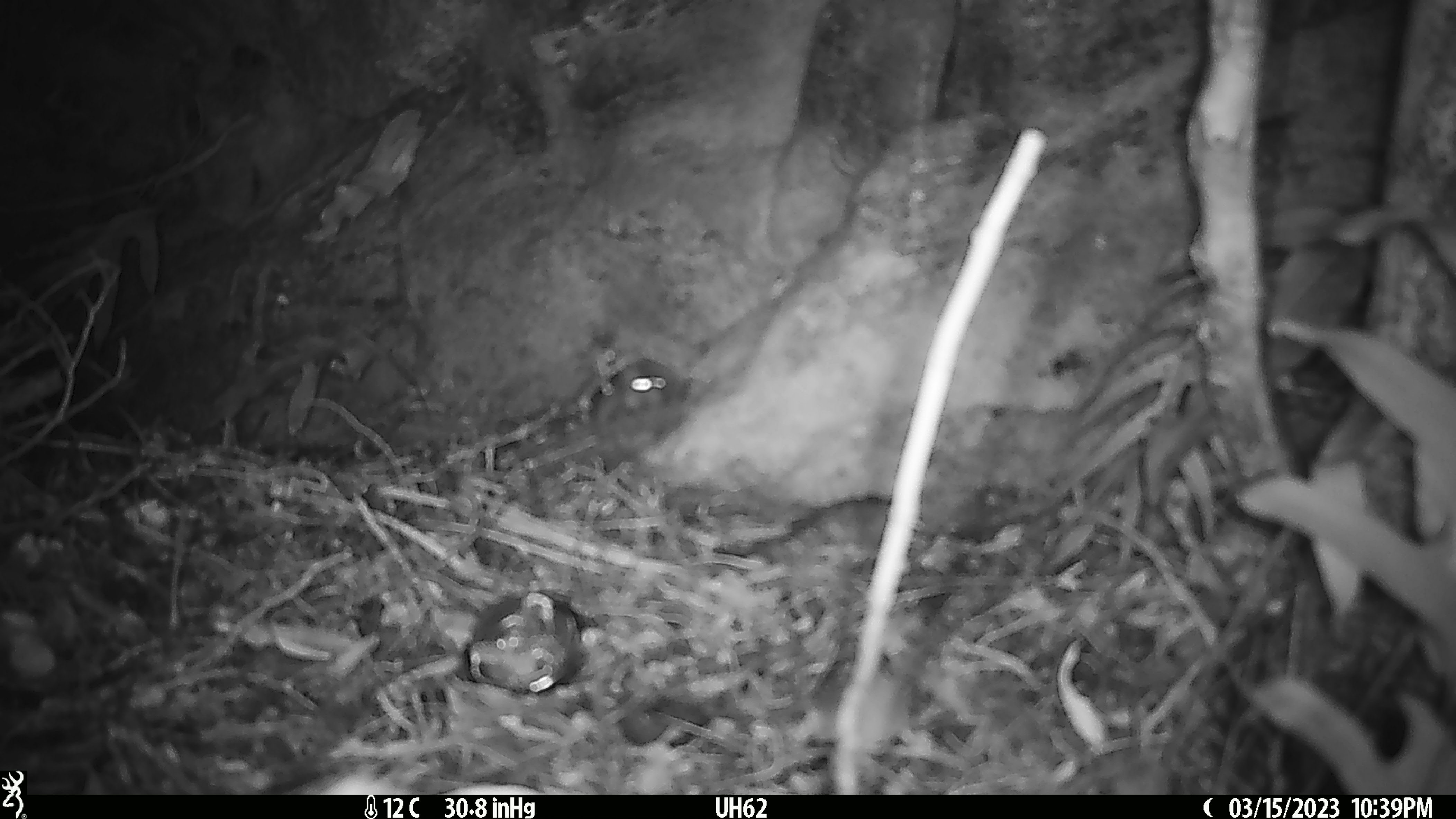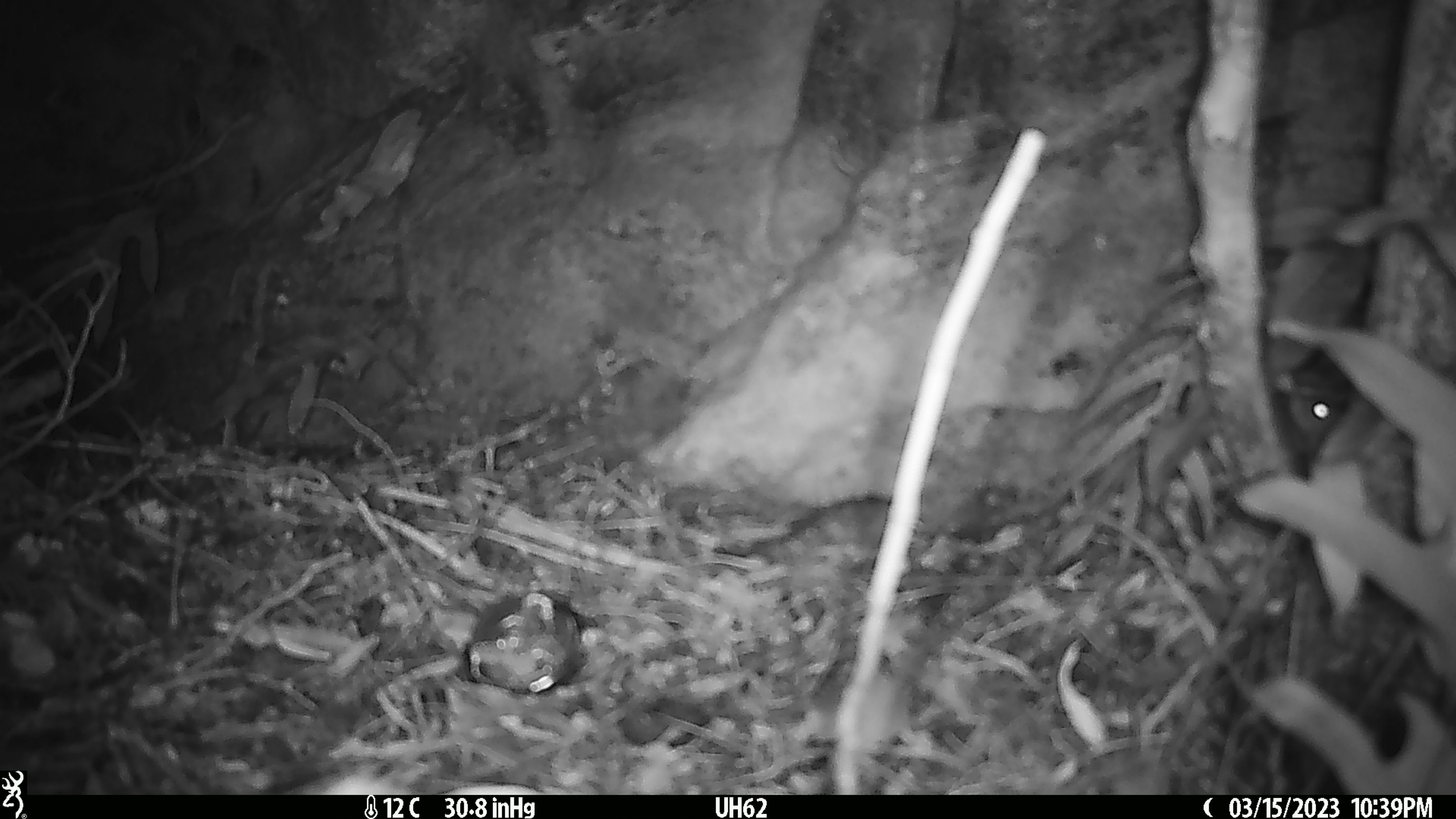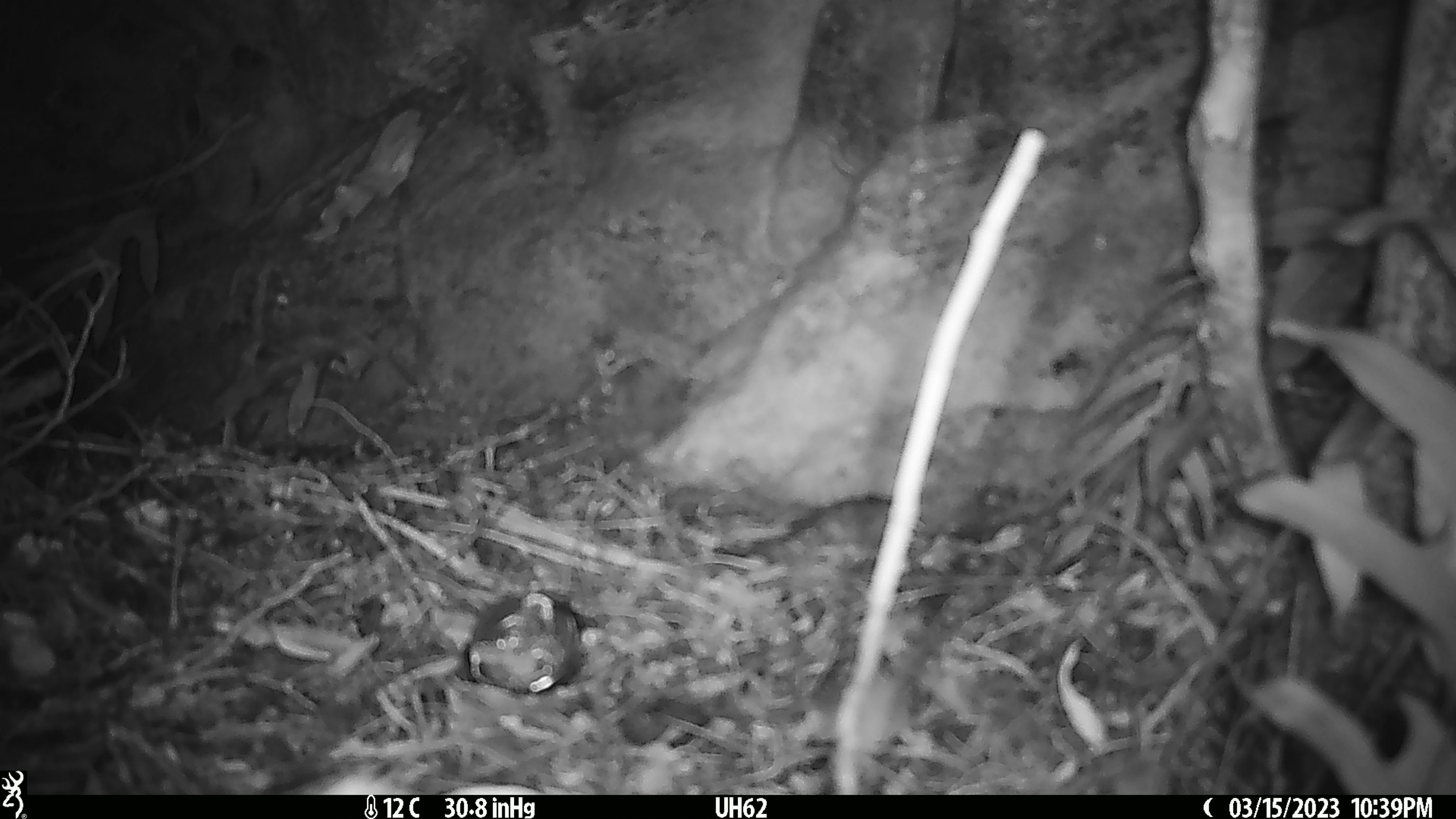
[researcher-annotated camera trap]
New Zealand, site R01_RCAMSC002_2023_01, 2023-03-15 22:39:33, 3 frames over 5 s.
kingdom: Animalia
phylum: Chordata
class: Mammalia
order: Rodentia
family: Muridae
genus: Mus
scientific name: Mus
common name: mouse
Mouse (Mus).